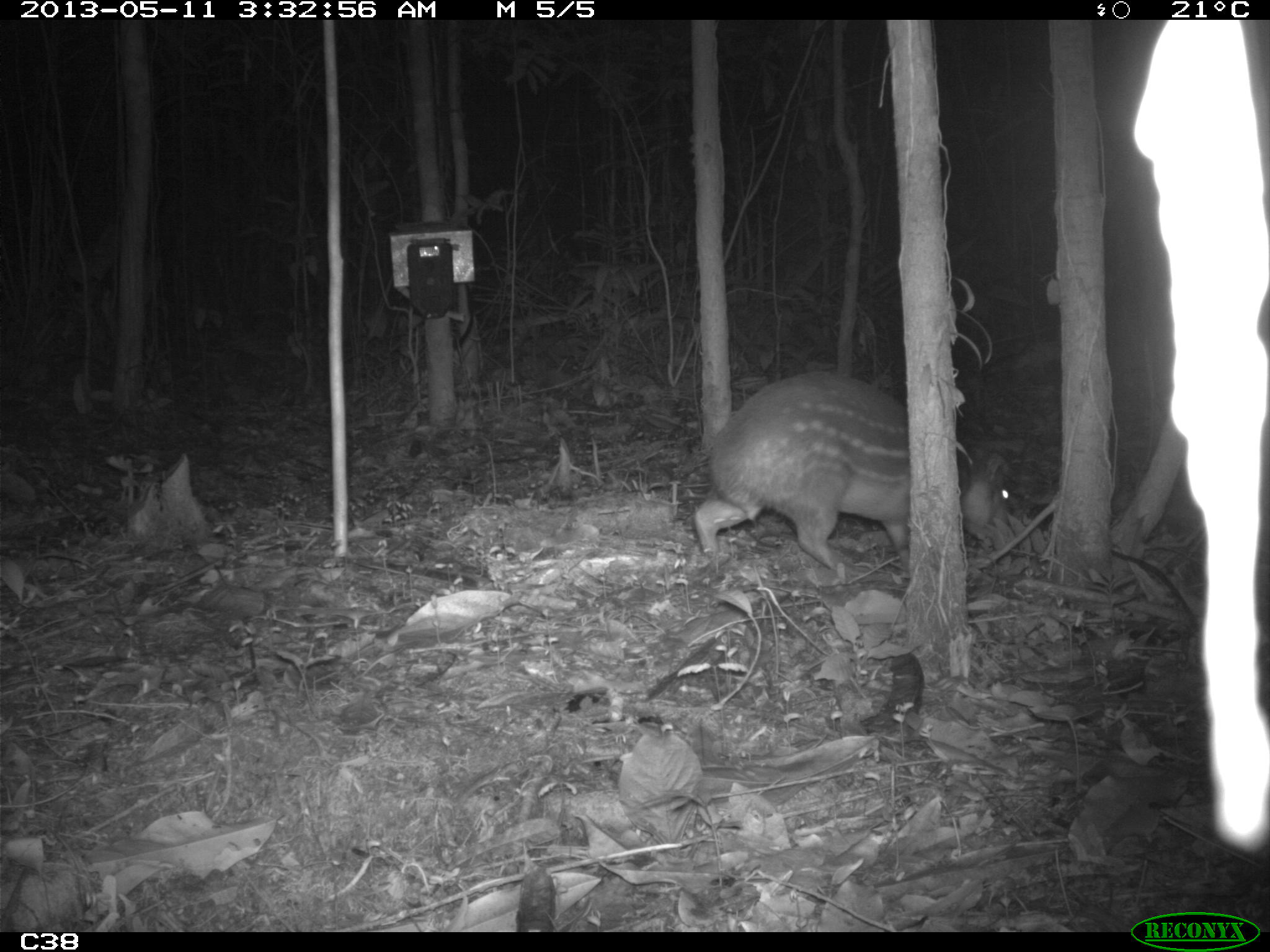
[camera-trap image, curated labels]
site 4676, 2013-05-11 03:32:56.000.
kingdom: Animalia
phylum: Chordata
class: Mammalia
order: Rodentia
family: Cuniculidae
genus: Cuniculus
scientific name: Cuniculus paca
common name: spotted paca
Cuniculus paca (spotted paca), count 1, age adult, sex female.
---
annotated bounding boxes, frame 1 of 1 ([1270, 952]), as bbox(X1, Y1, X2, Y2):
cuniculus paca: bbox(689, 368, 1018, 574)